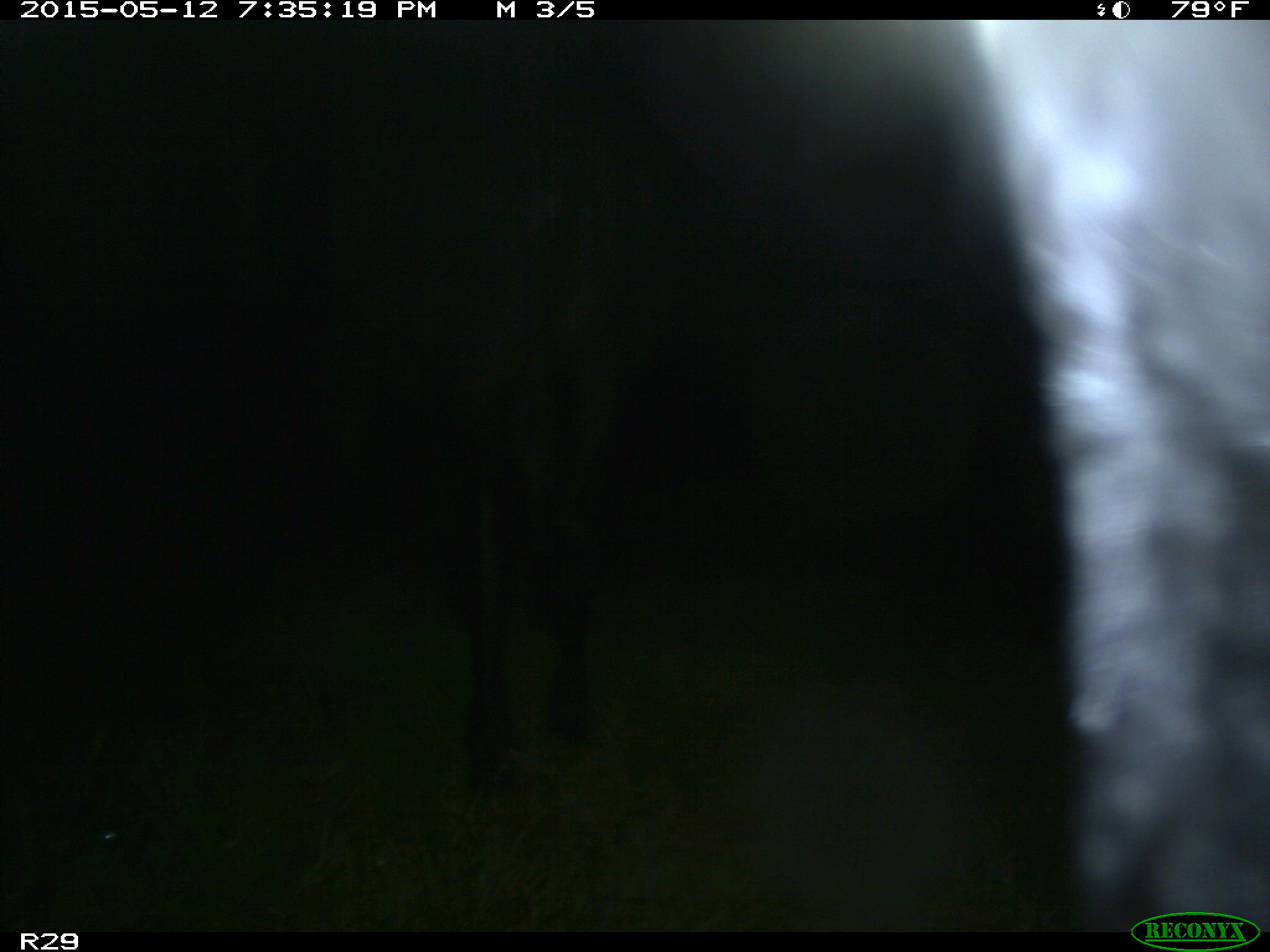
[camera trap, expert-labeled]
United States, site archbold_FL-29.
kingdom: Animalia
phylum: Chordata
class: Mammalia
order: Artiodactyla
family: Bovidae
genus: Bos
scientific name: Bos taurus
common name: domestic cow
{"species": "Bos taurus (domestic cow)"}